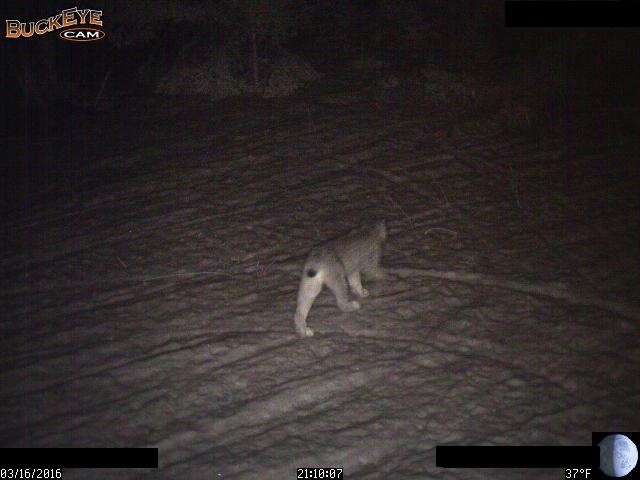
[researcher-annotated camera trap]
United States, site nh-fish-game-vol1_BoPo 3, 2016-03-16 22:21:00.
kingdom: Animalia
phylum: Chordata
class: Mammalia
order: Carnivora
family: Felidae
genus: Lynx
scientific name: Lynx canadensis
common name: canada lynx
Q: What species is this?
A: Canada lynx (Lynx canadensis).